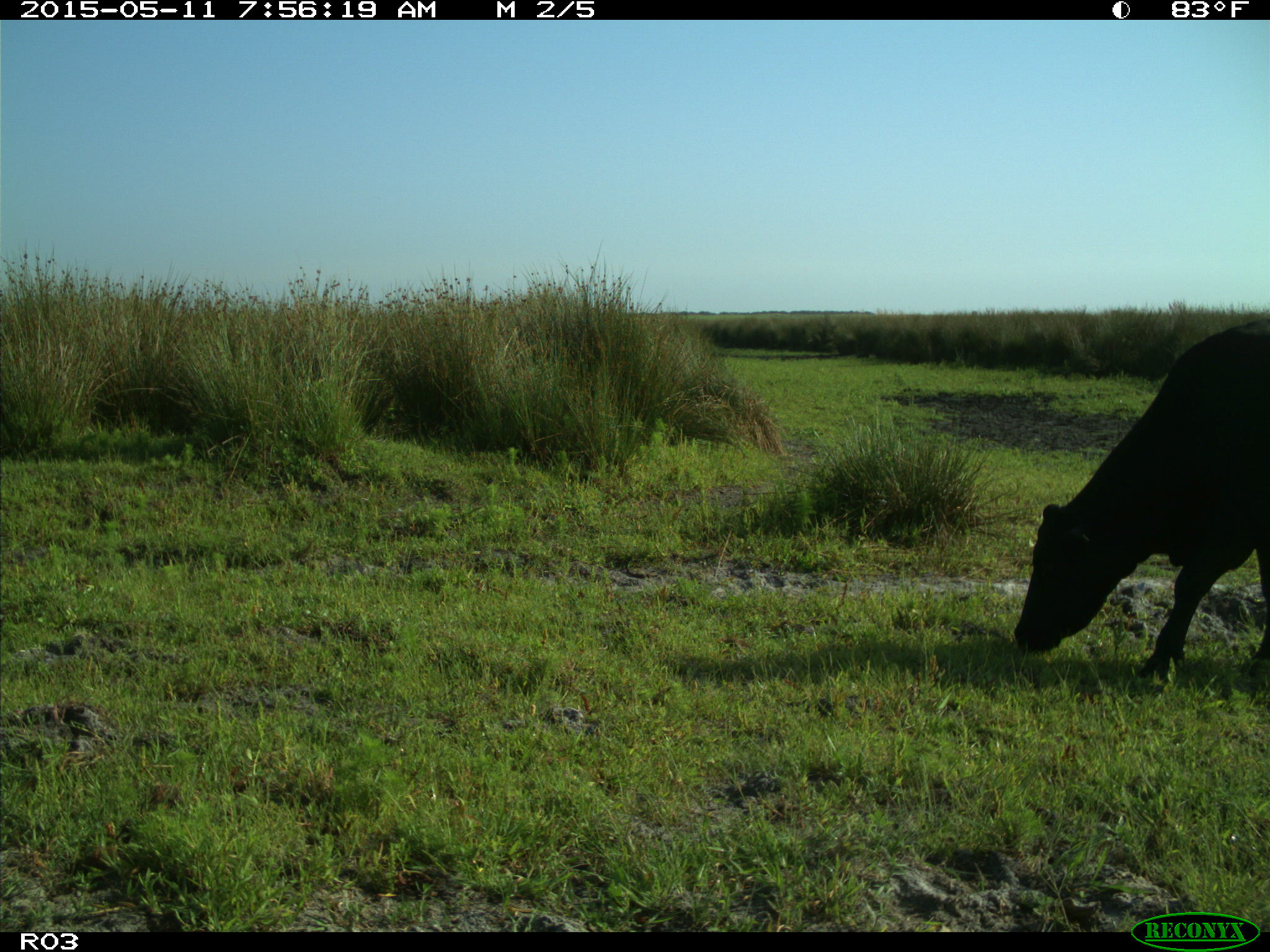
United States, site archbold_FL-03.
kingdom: Animalia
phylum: Chordata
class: Mammalia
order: Artiodactyla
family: Bovidae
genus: Bos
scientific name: Bos taurus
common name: domestic cow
Bos taurus (domestic cow).